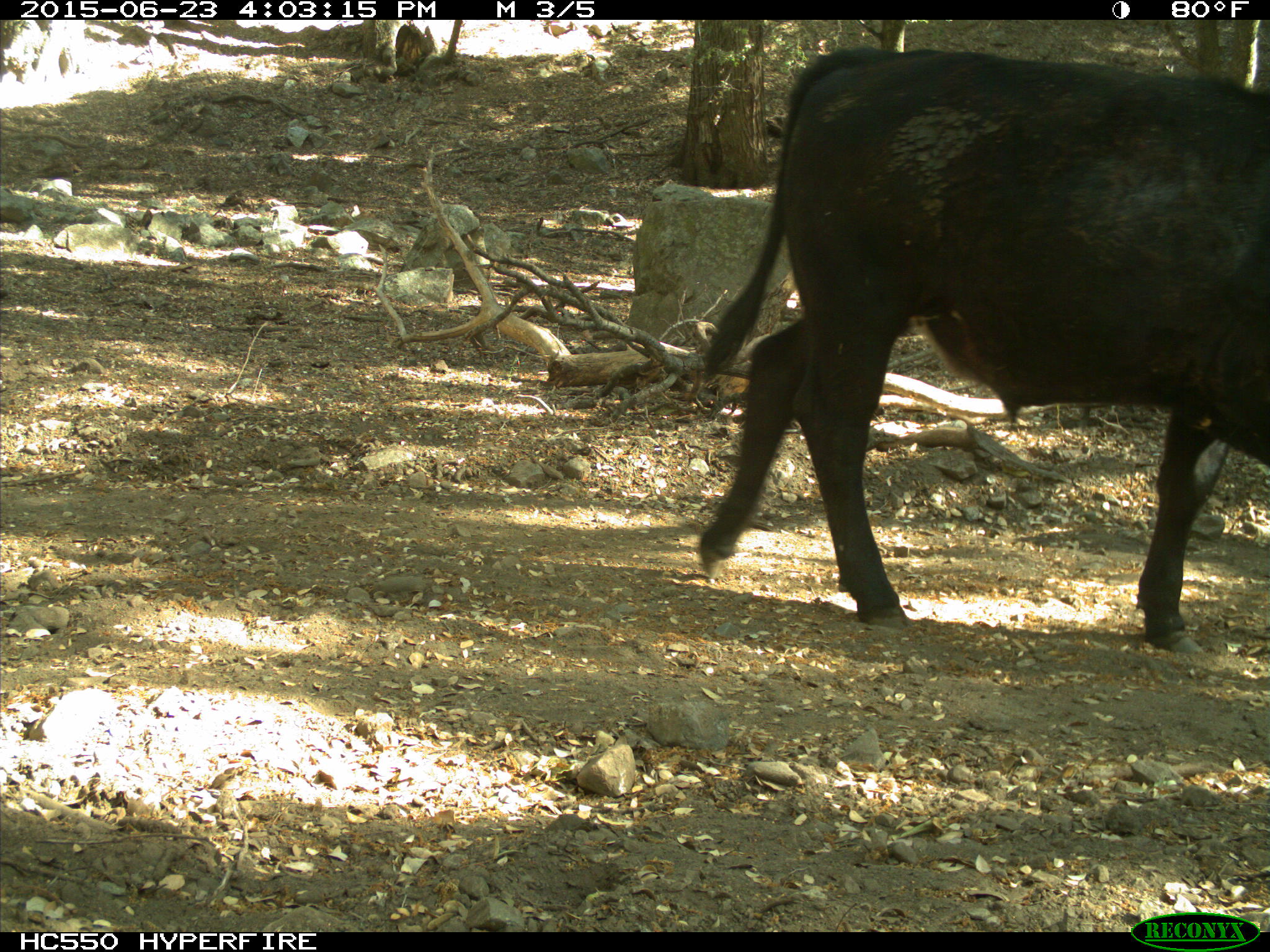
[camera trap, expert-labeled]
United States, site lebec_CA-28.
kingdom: Animalia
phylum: Chordata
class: Mammalia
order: Artiodactyla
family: Bovidae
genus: Bos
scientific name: Bos taurus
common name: domestic cow